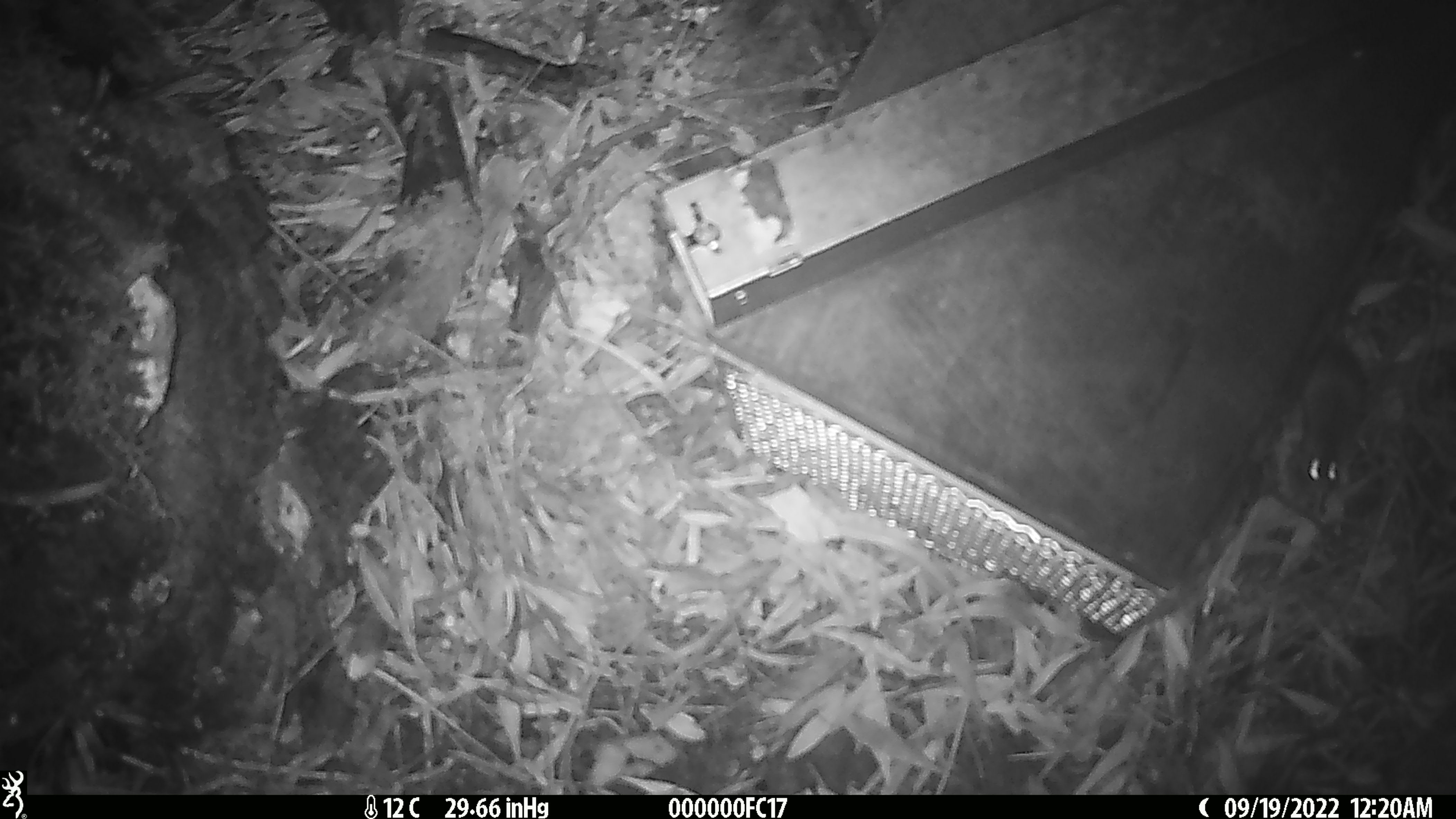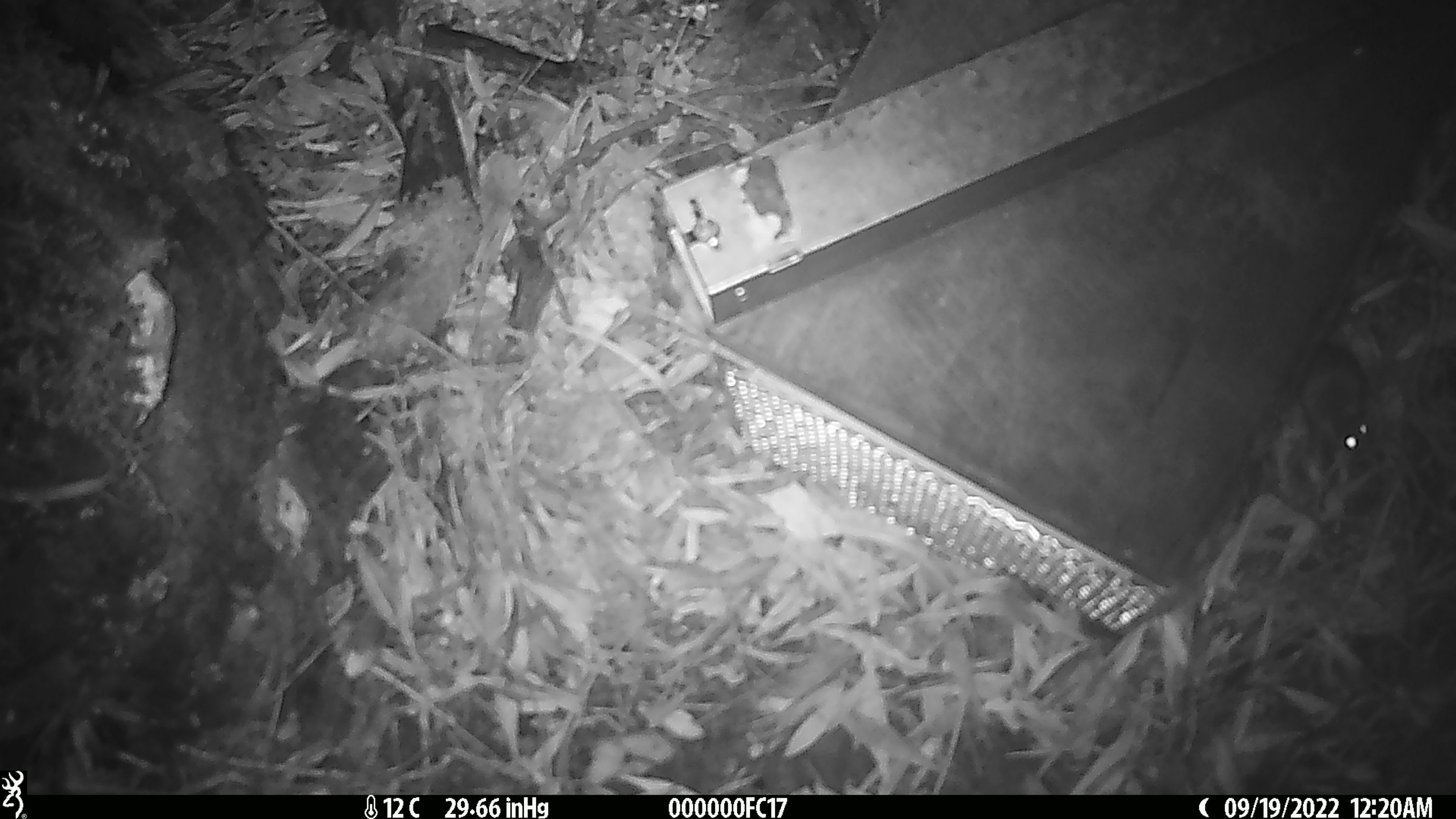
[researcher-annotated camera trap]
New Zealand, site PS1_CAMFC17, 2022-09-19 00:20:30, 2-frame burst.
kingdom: Animalia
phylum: Chordata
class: Mammalia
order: Rodentia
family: Muridae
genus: Mus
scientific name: Mus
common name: mouse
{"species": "mouse (Mus)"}